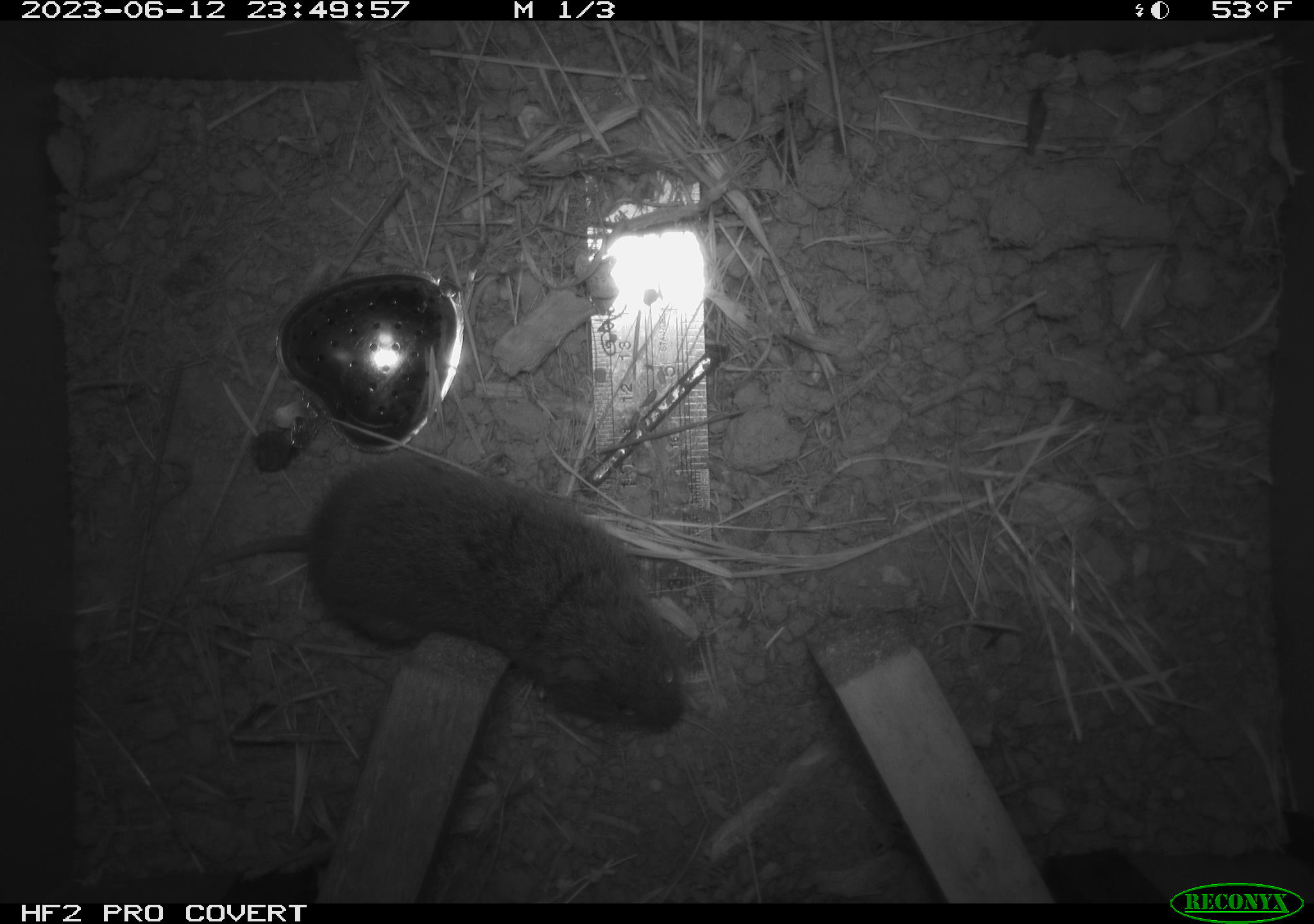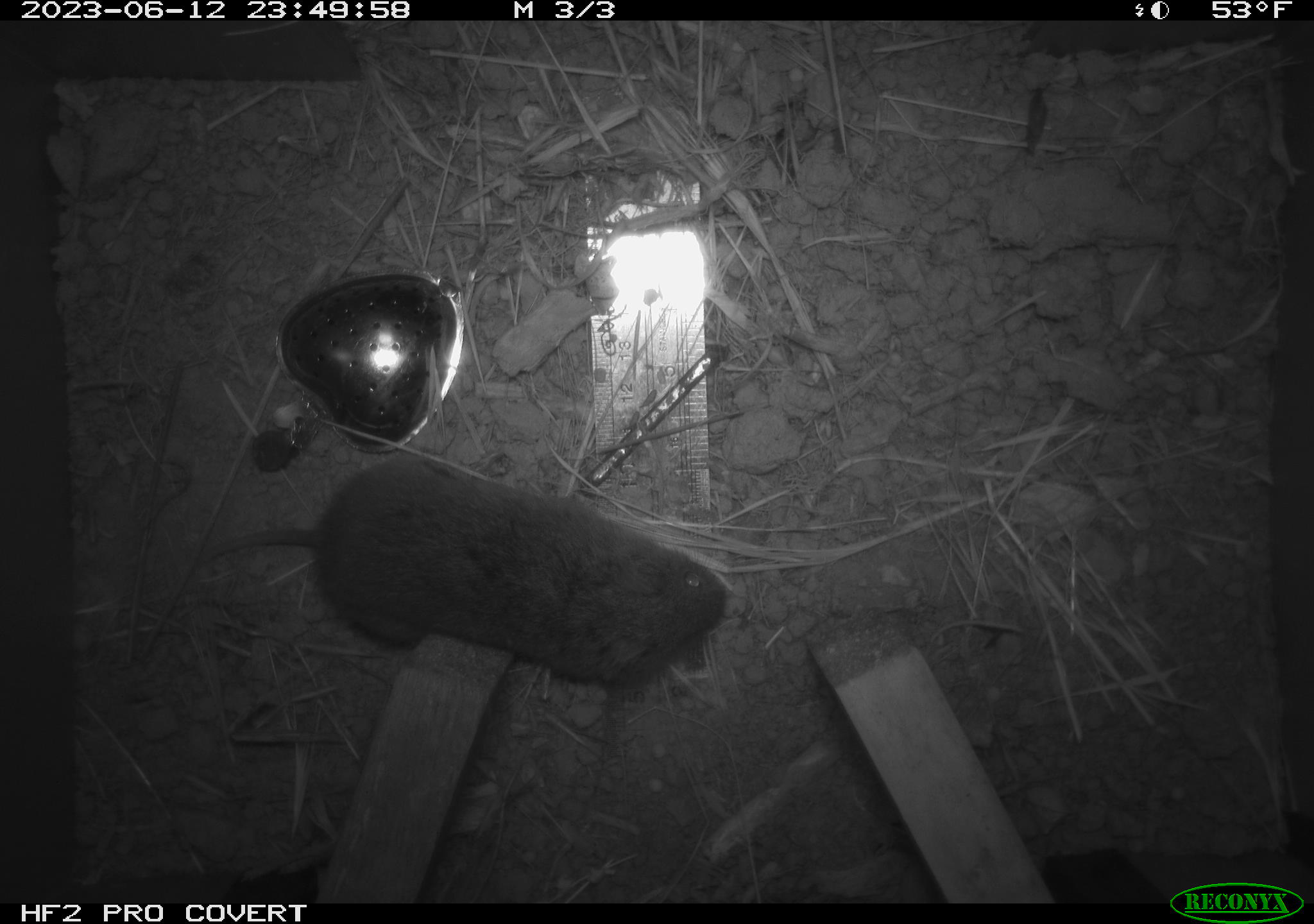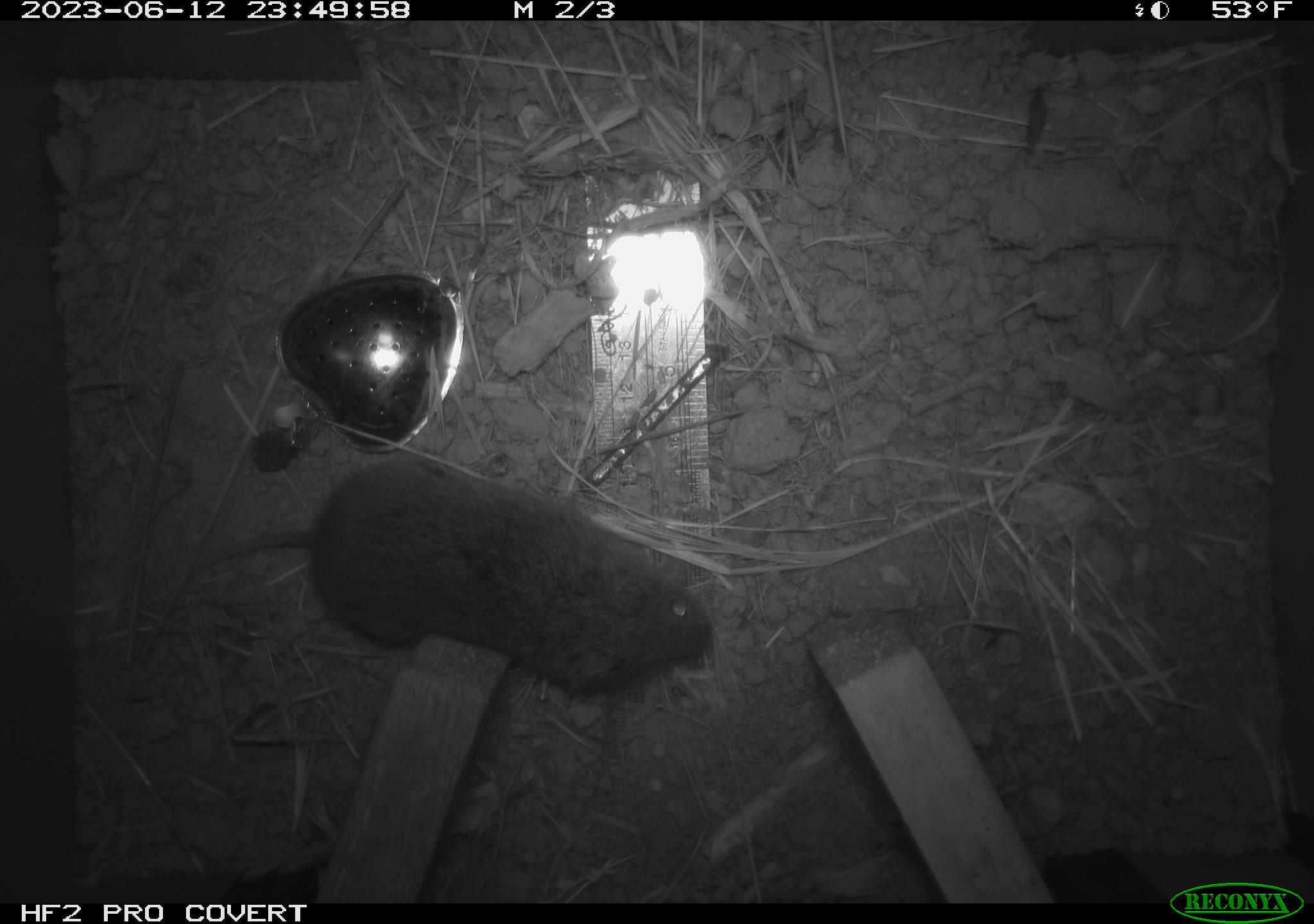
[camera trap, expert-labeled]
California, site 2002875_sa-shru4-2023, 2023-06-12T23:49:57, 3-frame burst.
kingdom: Animalia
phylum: Chordata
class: Mammalia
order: Rodentia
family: Cricetidae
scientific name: Arvicolinae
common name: voles, lemmings, and muskrats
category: arvicolinae subfamily